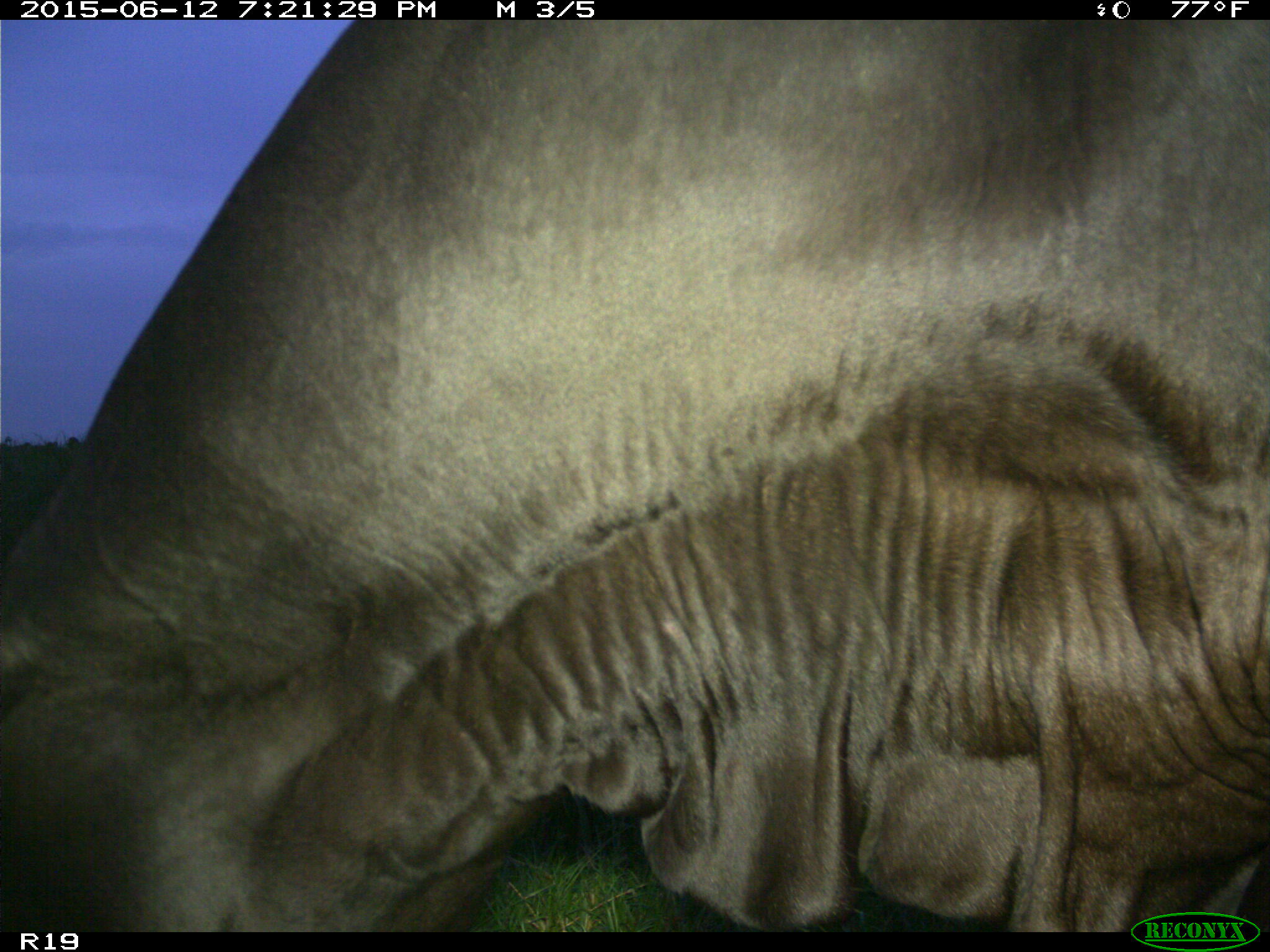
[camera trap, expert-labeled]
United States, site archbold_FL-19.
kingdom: Animalia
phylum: Chordata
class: Mammalia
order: Artiodactyla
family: Bovidae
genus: Bos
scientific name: Bos taurus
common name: domestic cow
Bos taurus (domestic cow).